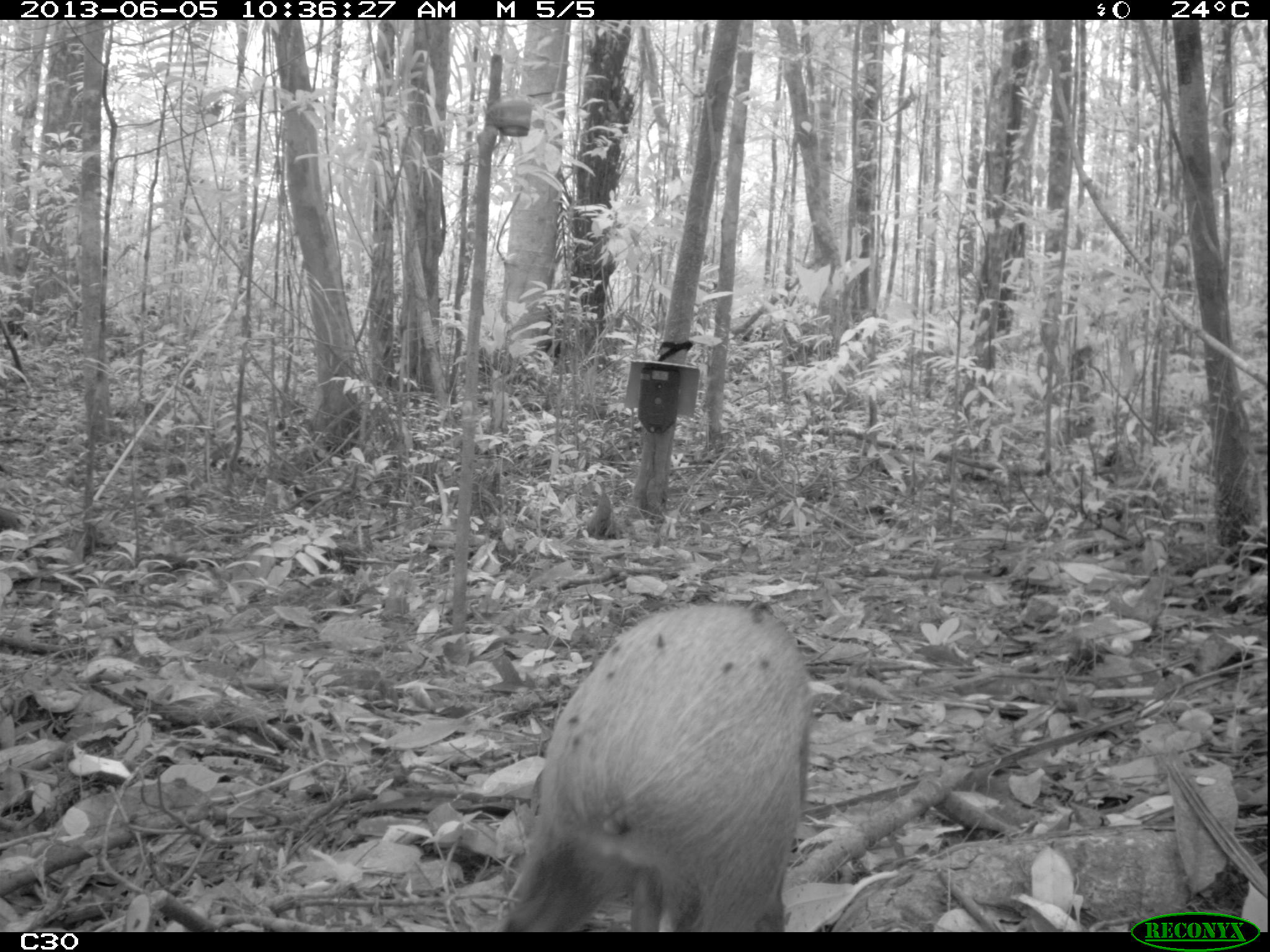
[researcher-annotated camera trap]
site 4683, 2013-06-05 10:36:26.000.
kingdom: Animalia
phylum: Chordata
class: Mammalia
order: Rodentia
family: Dasyproctidae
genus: Dasyprocta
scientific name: Dasyprocta leporina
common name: red-rumped agouti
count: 1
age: adult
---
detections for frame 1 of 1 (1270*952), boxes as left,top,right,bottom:
dasyprocta leporina: 493,597,809,930